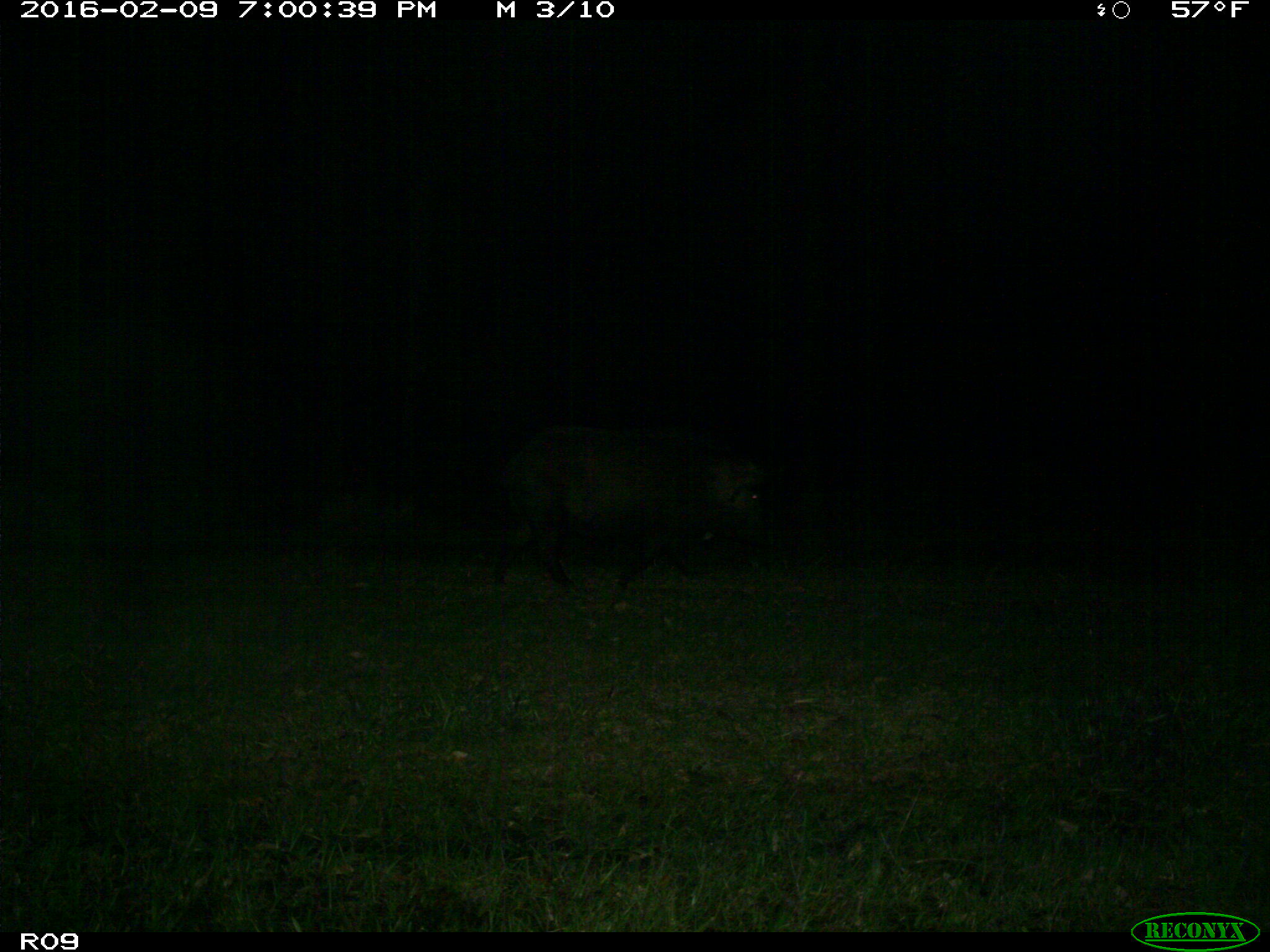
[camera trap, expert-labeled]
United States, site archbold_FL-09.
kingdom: Animalia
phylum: Chordata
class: Mammalia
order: Artiodactyla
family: Suidae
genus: Sus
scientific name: Sus scrofa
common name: wild boar